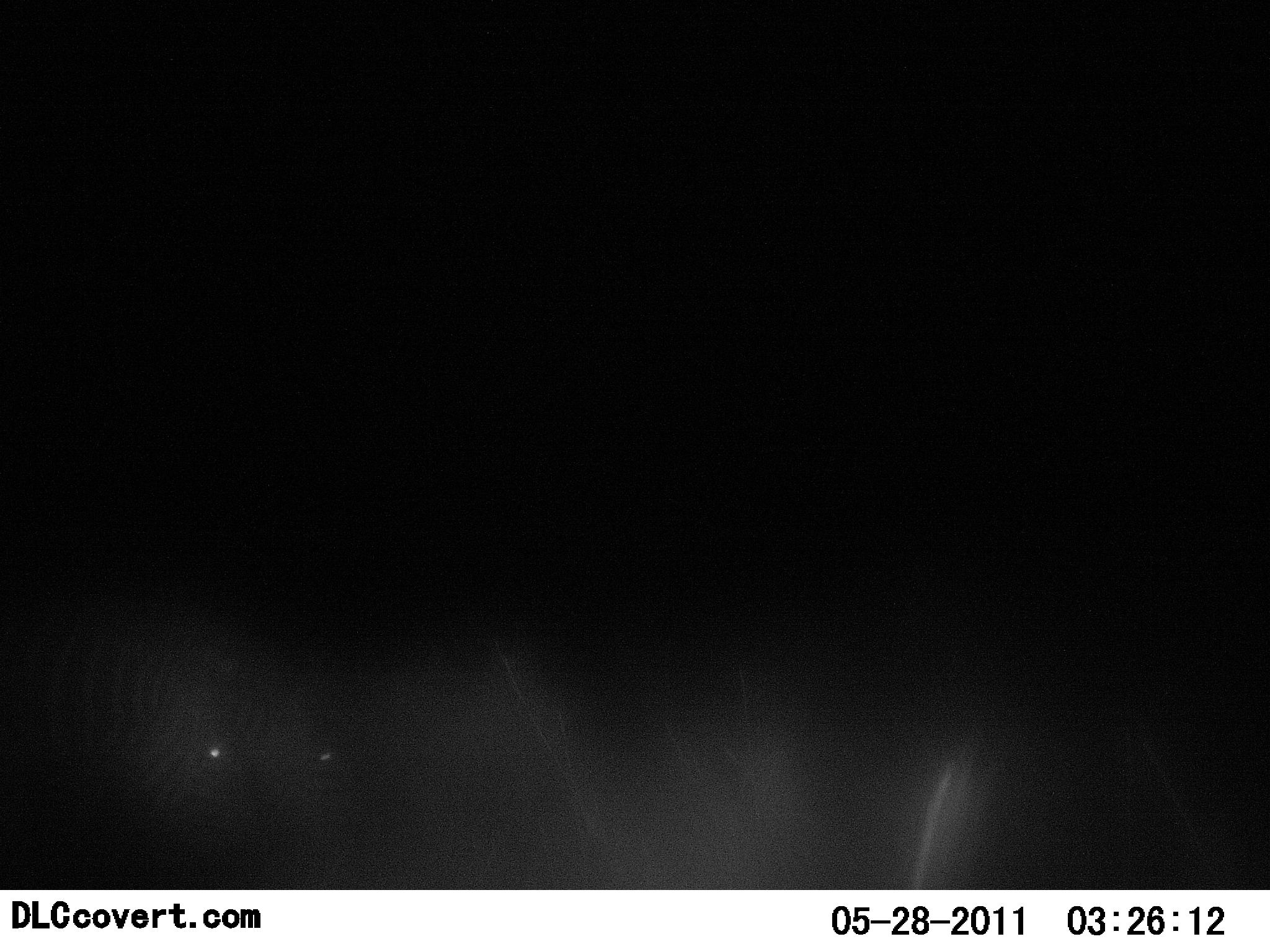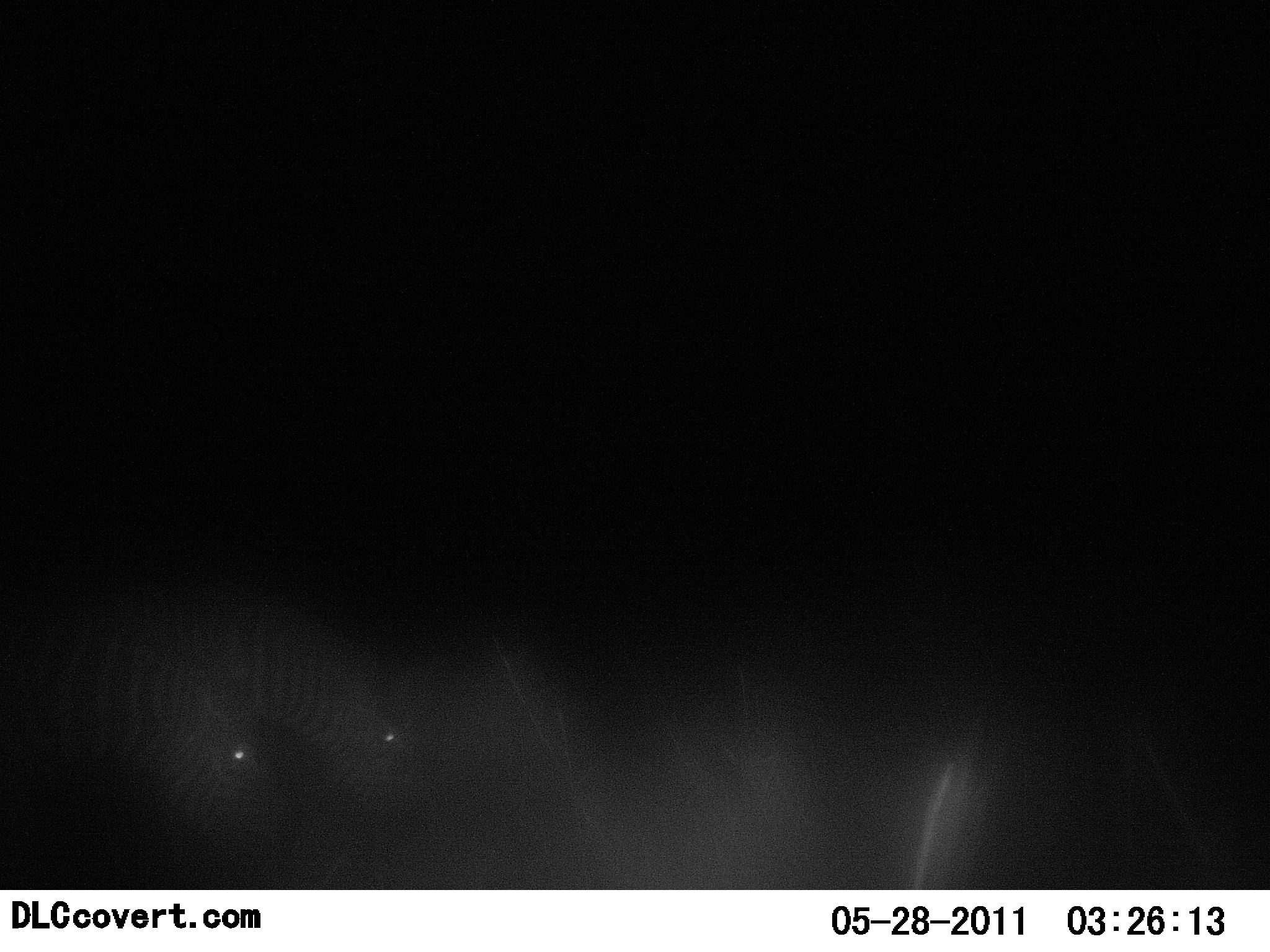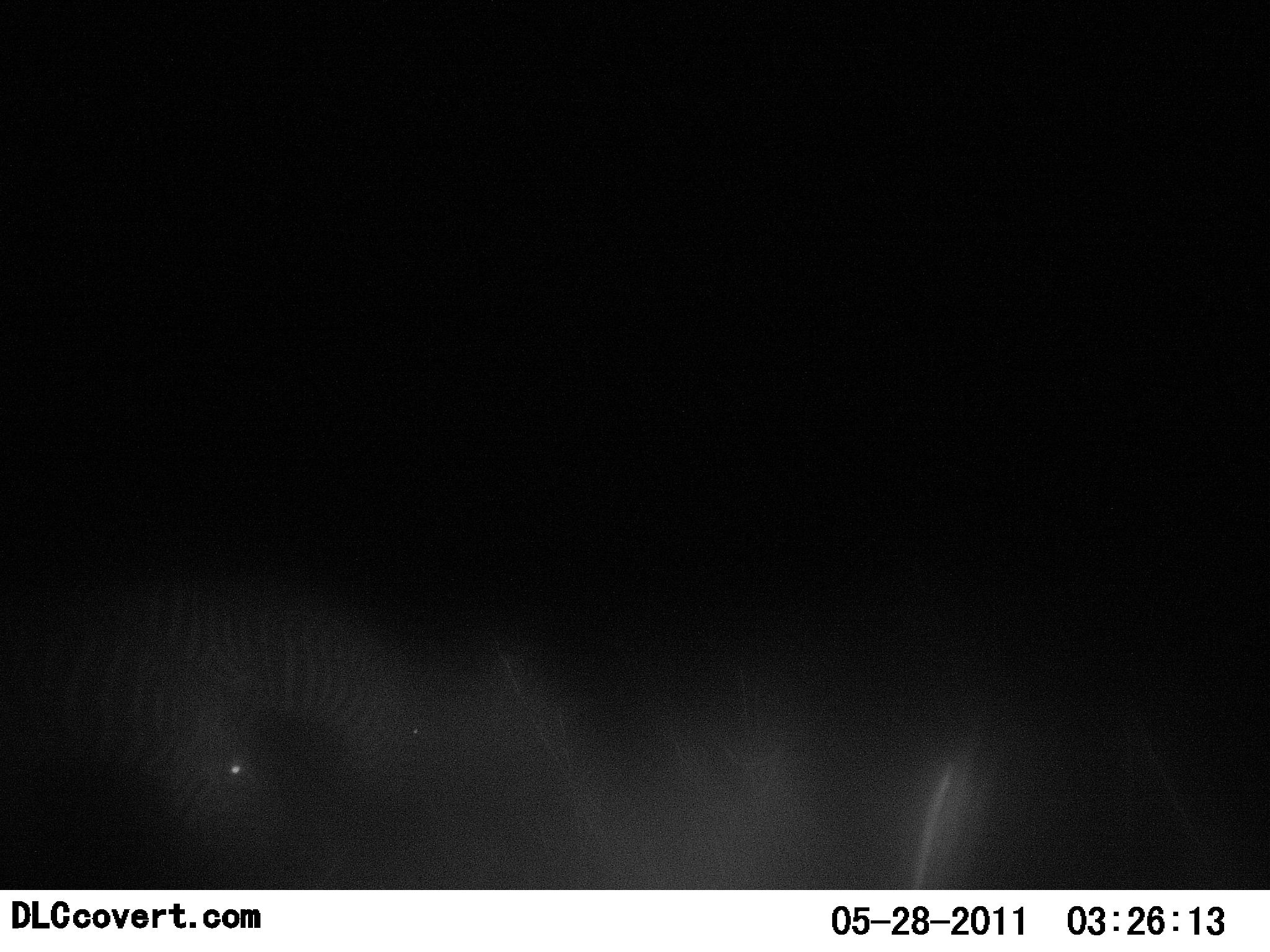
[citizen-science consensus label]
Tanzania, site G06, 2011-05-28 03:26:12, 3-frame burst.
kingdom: Animalia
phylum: Chordata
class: Mammalia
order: Perissodactyla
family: Equidae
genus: Equus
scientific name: Equus quagga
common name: plains zebra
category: zebra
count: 2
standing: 0%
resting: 0%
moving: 10%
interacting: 0%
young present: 0%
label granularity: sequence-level